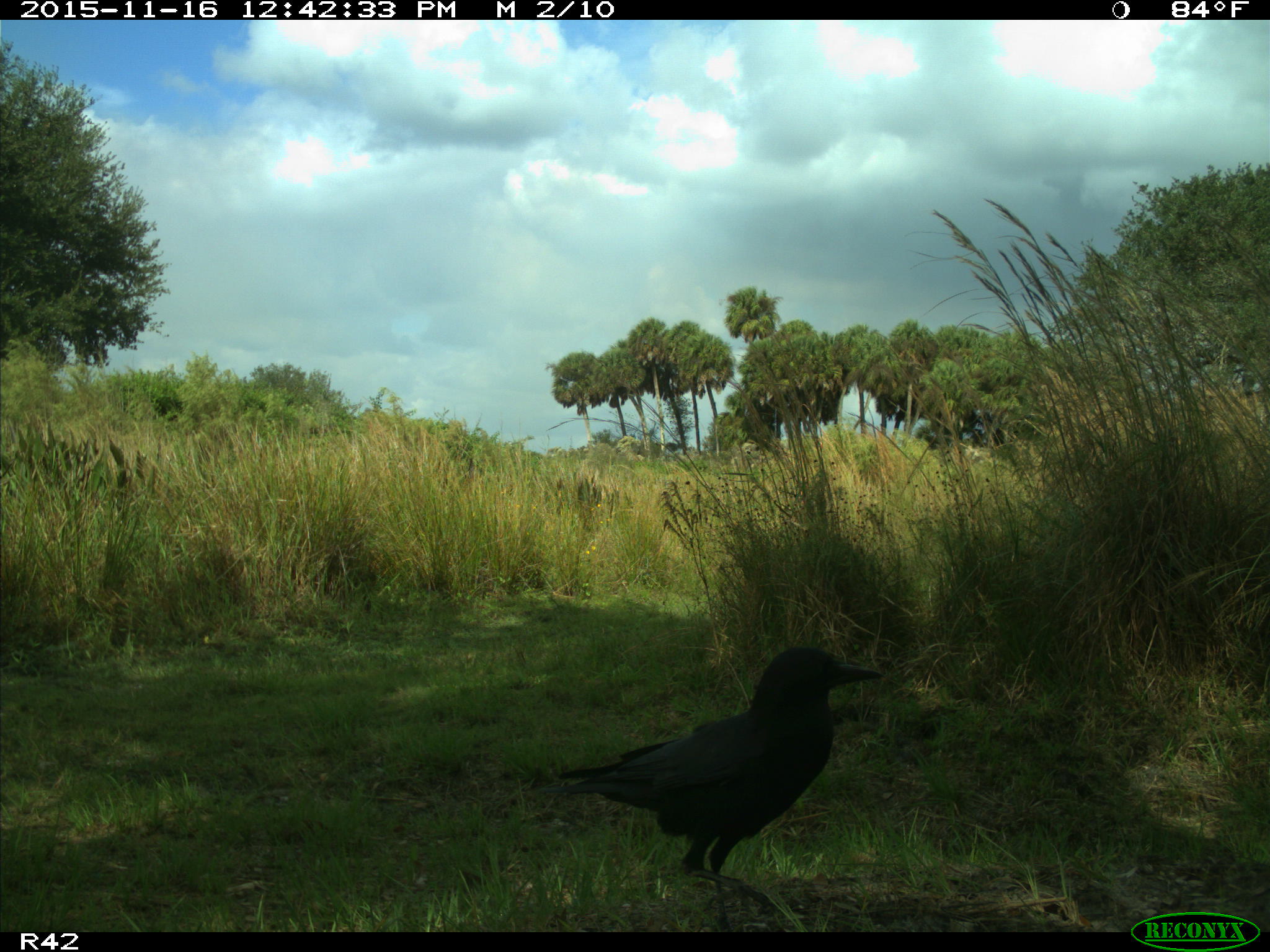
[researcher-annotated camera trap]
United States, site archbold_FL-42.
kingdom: Animalia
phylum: Chordata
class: Aves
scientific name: Aves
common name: birds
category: unidentified bird